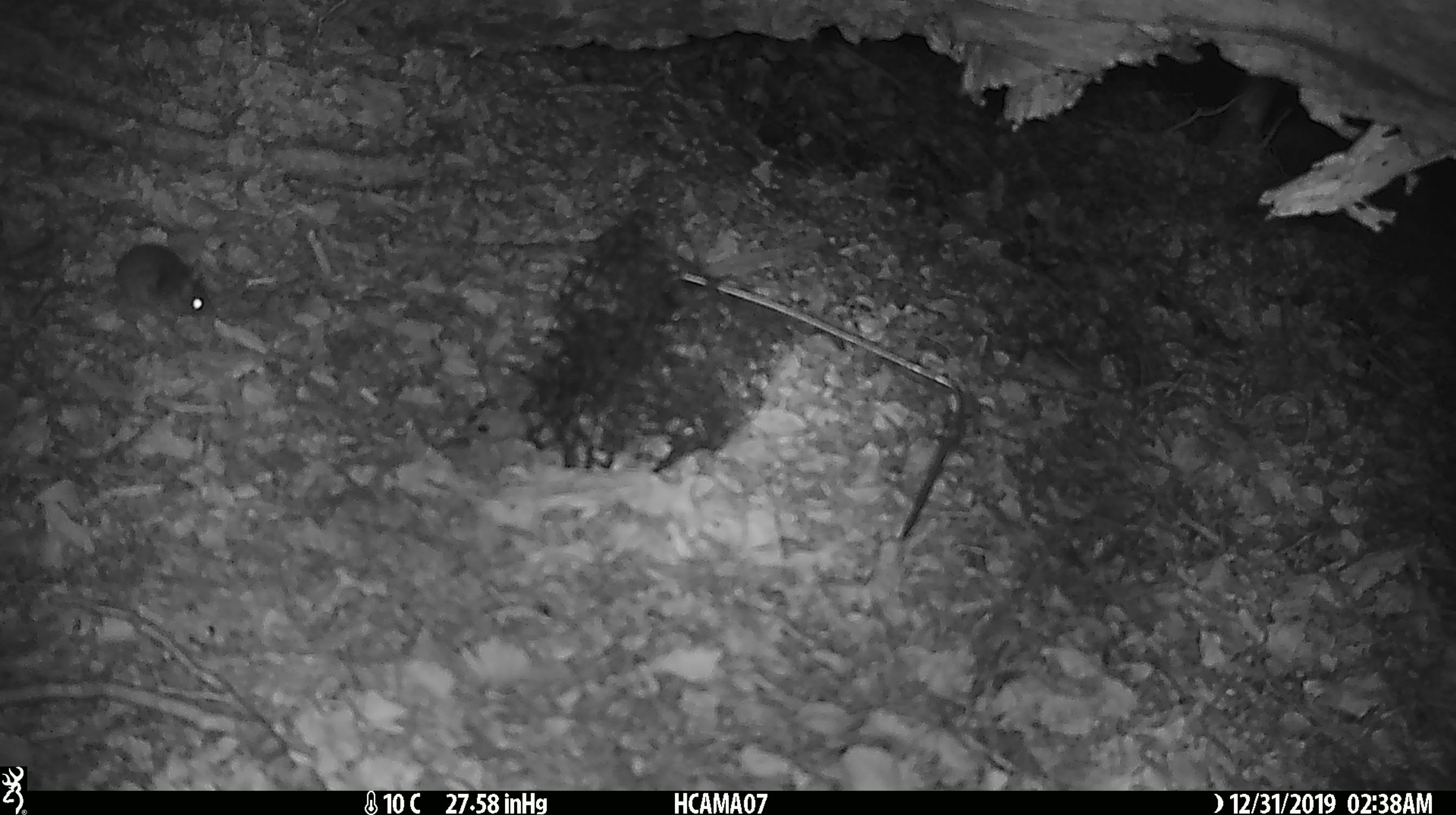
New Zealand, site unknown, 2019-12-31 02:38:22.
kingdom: Animalia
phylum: Chordata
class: Mammalia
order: Rodentia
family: Muridae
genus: Mus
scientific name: Mus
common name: mouse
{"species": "mouse (Mus)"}